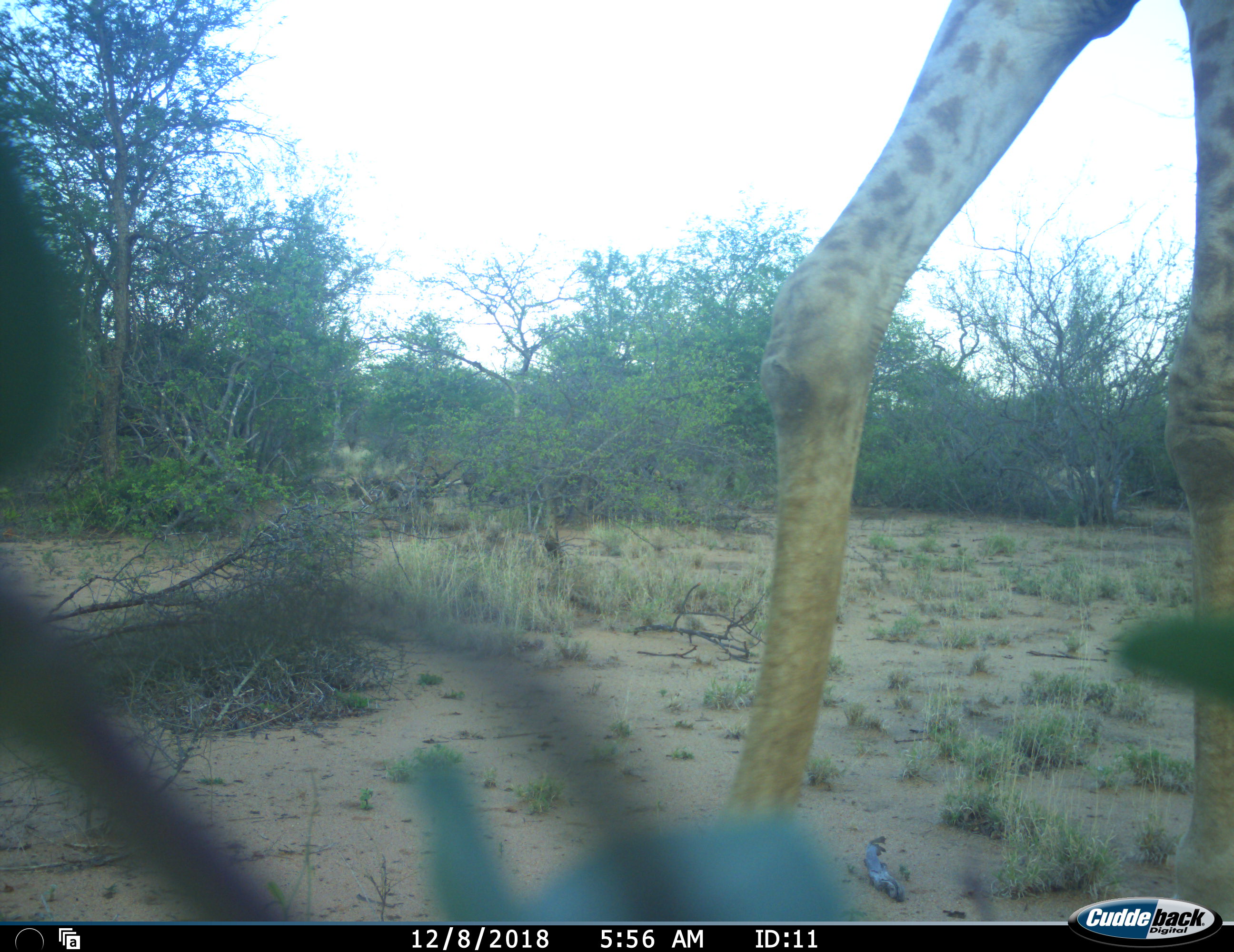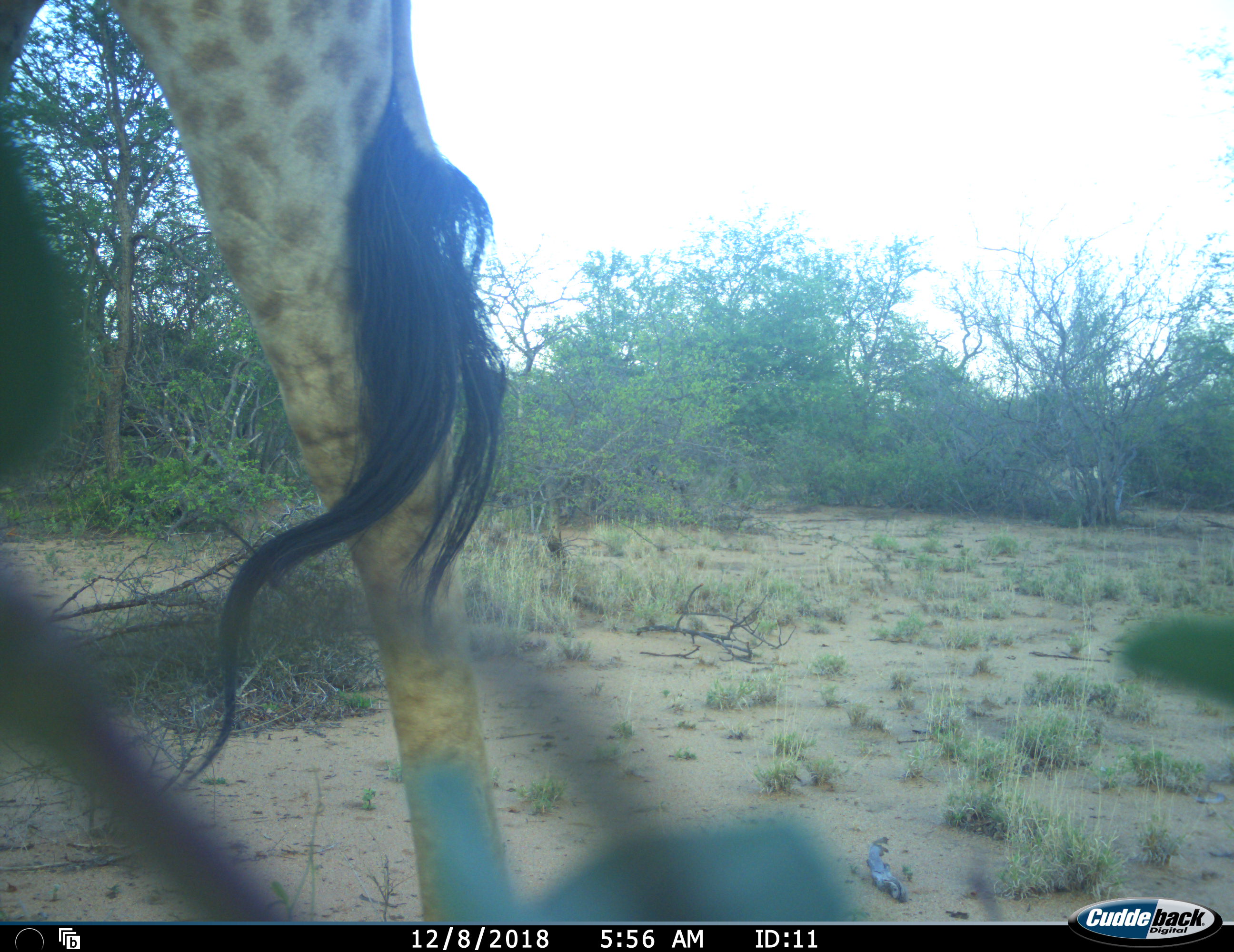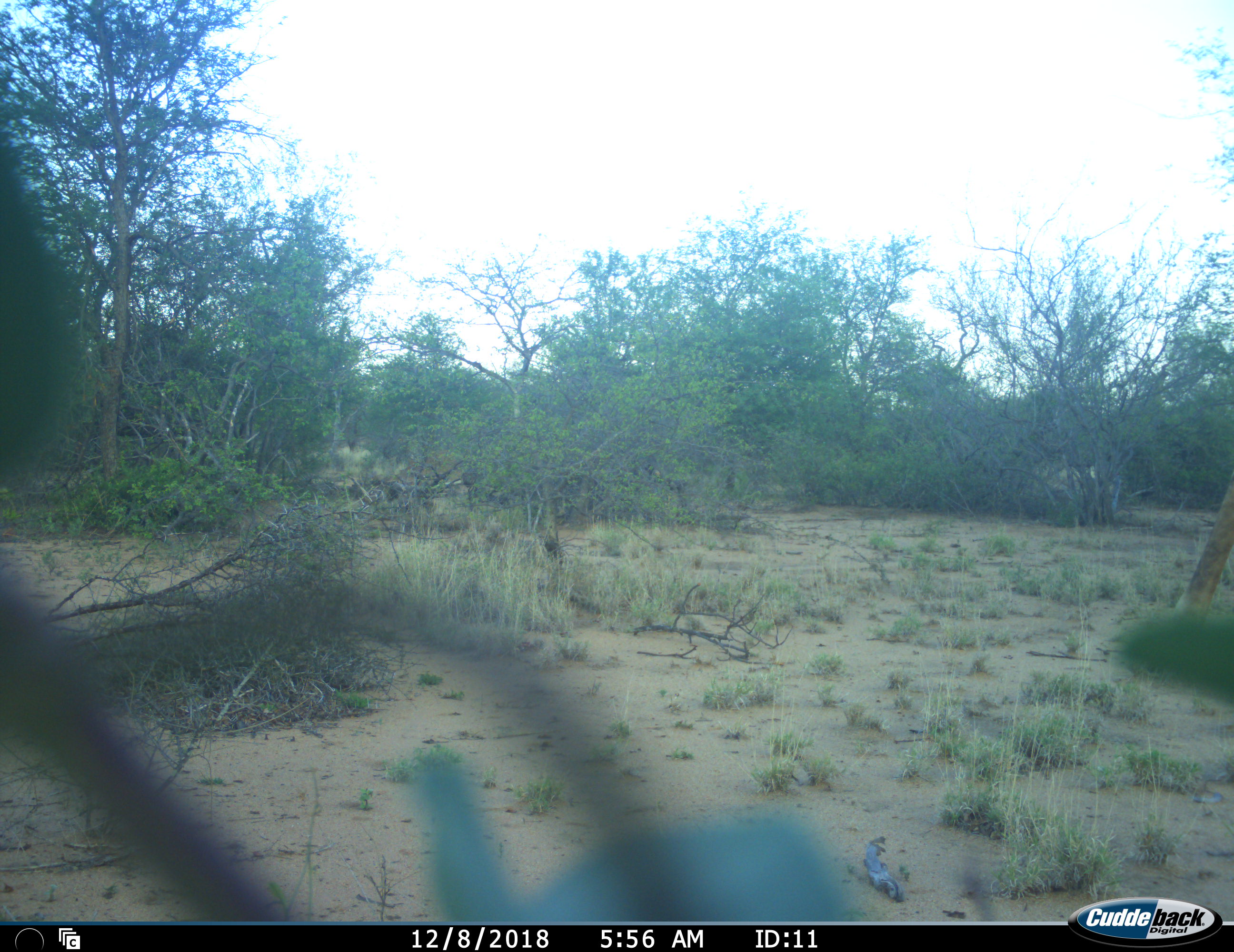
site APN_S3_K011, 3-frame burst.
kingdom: Animalia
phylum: Chordata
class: Mammalia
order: Artiodactyla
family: Giraffidae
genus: Giraffa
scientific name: Giraffa camelopardalis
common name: giraffe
Giraffe (Giraffa camelopardalis), count 2. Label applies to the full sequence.